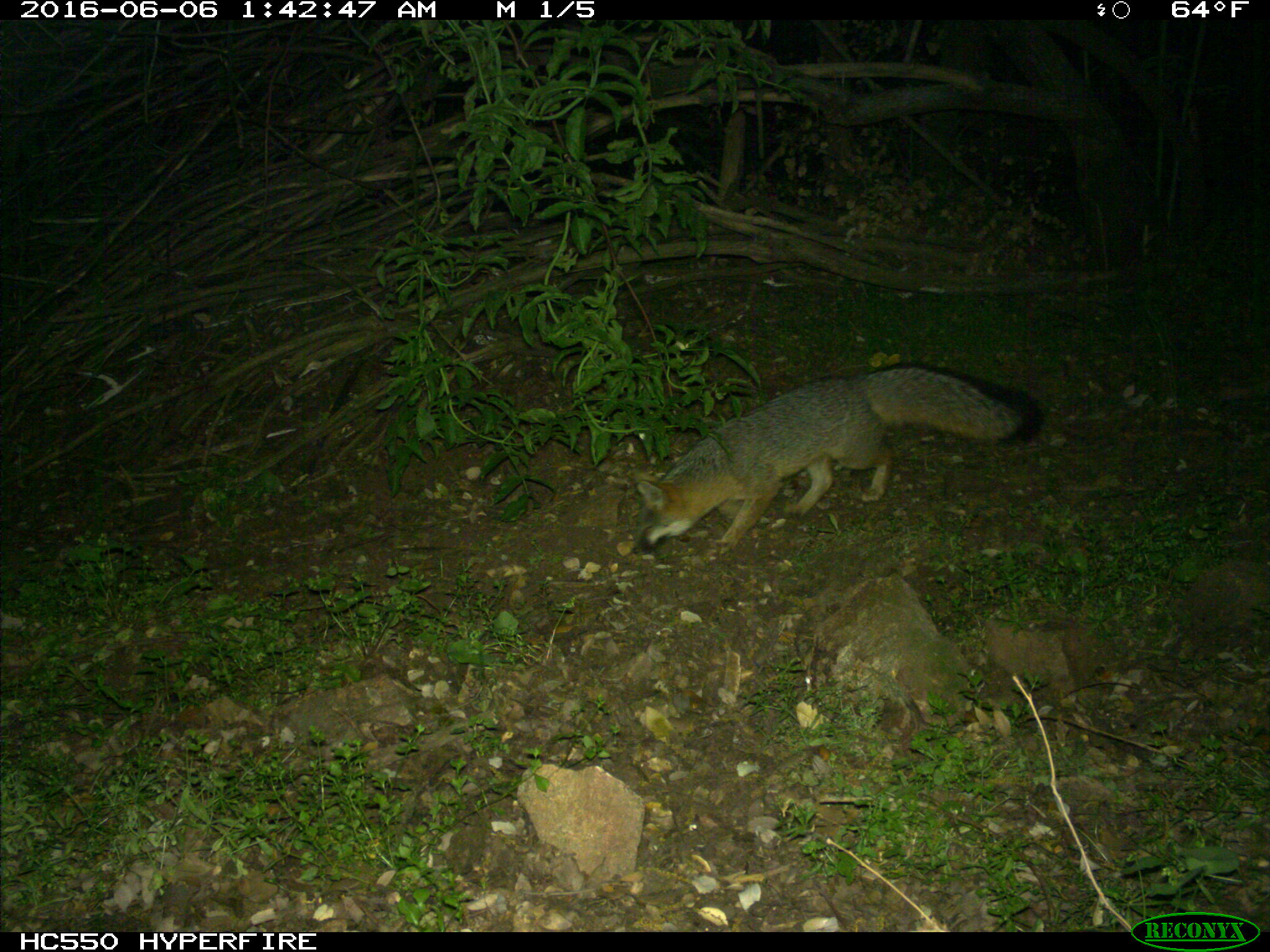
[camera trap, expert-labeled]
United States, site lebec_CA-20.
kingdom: Animalia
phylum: Chordata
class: Mammalia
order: Carnivora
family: Canidae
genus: Urocyon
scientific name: Urocyon cinereoargenteus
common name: gray fox